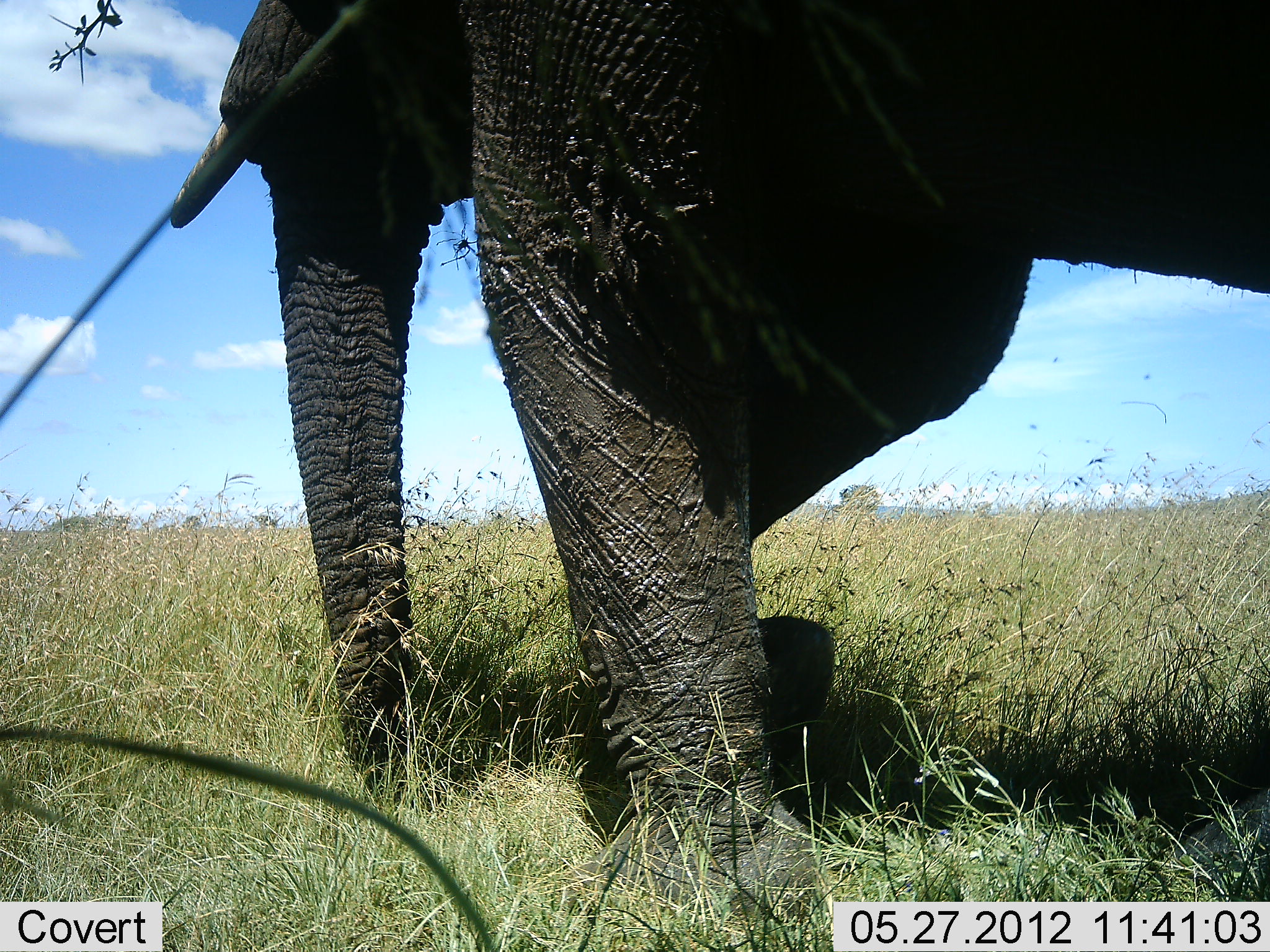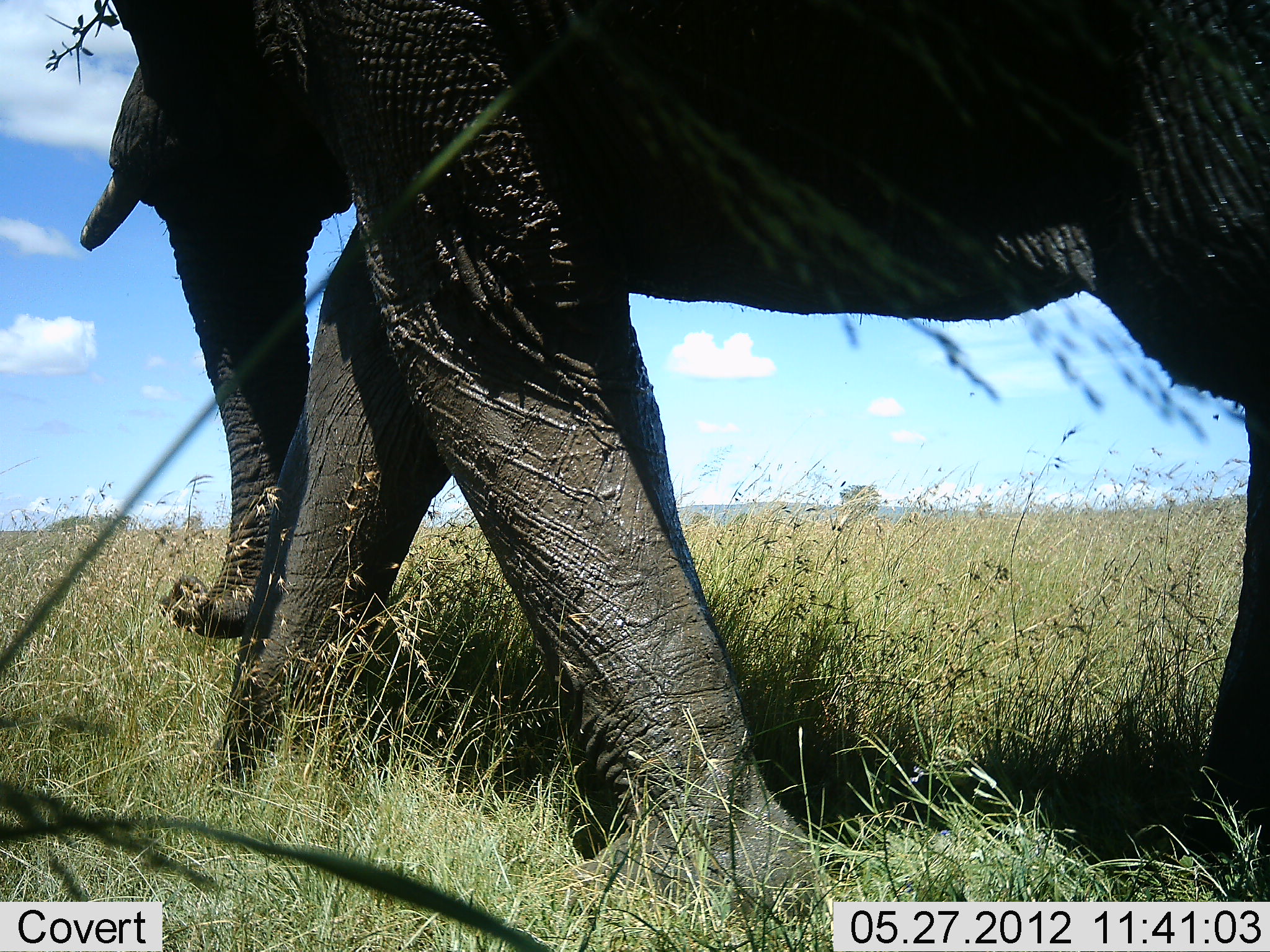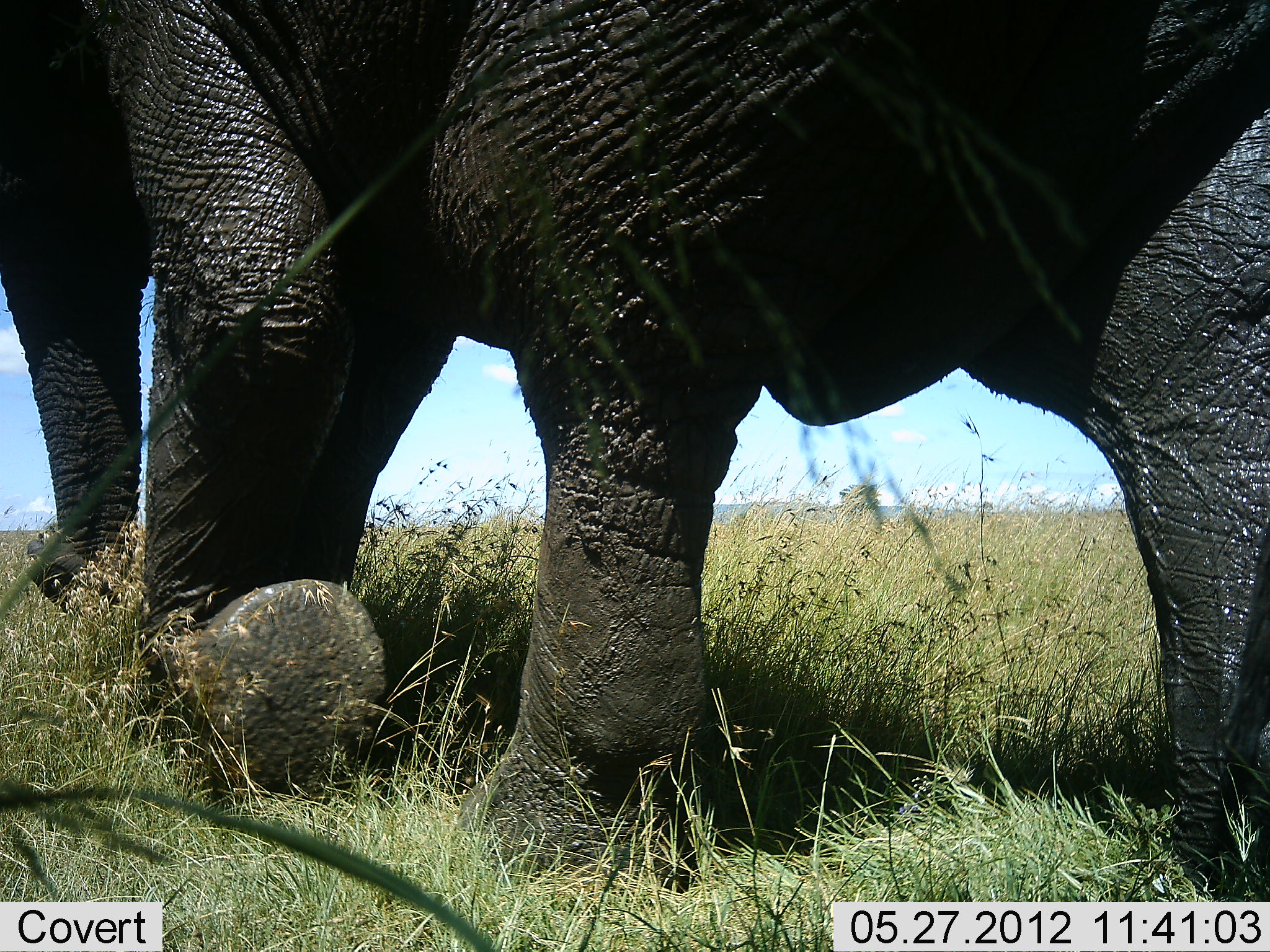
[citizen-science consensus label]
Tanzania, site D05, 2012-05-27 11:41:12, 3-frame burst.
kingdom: Animalia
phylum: Chordata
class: Mammalia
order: Proboscidea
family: Elephantidae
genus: Loxodonta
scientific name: Loxodonta africana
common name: african bush elephant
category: elephant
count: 1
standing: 10%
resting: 0%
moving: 100%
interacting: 0%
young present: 0%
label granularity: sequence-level